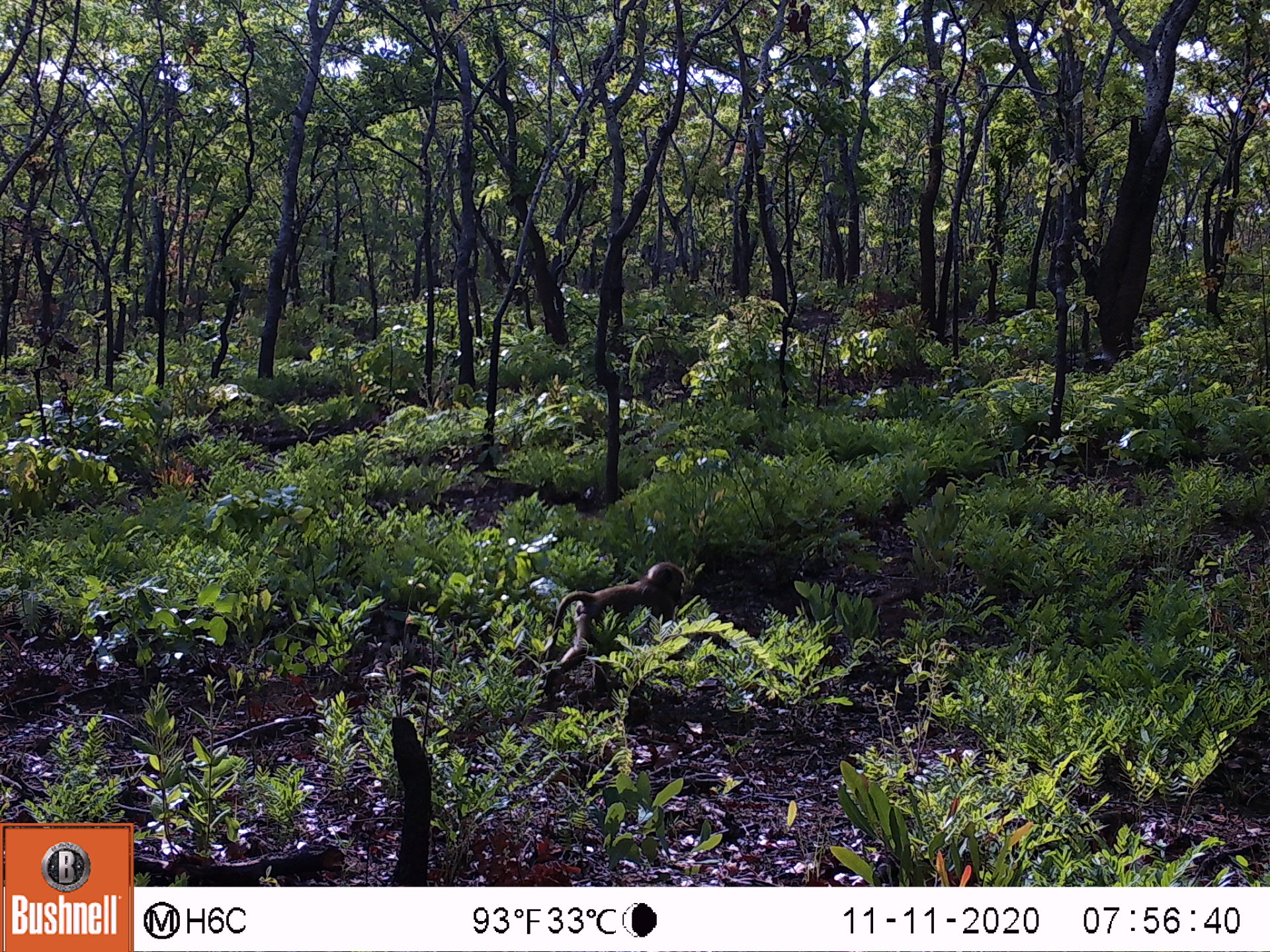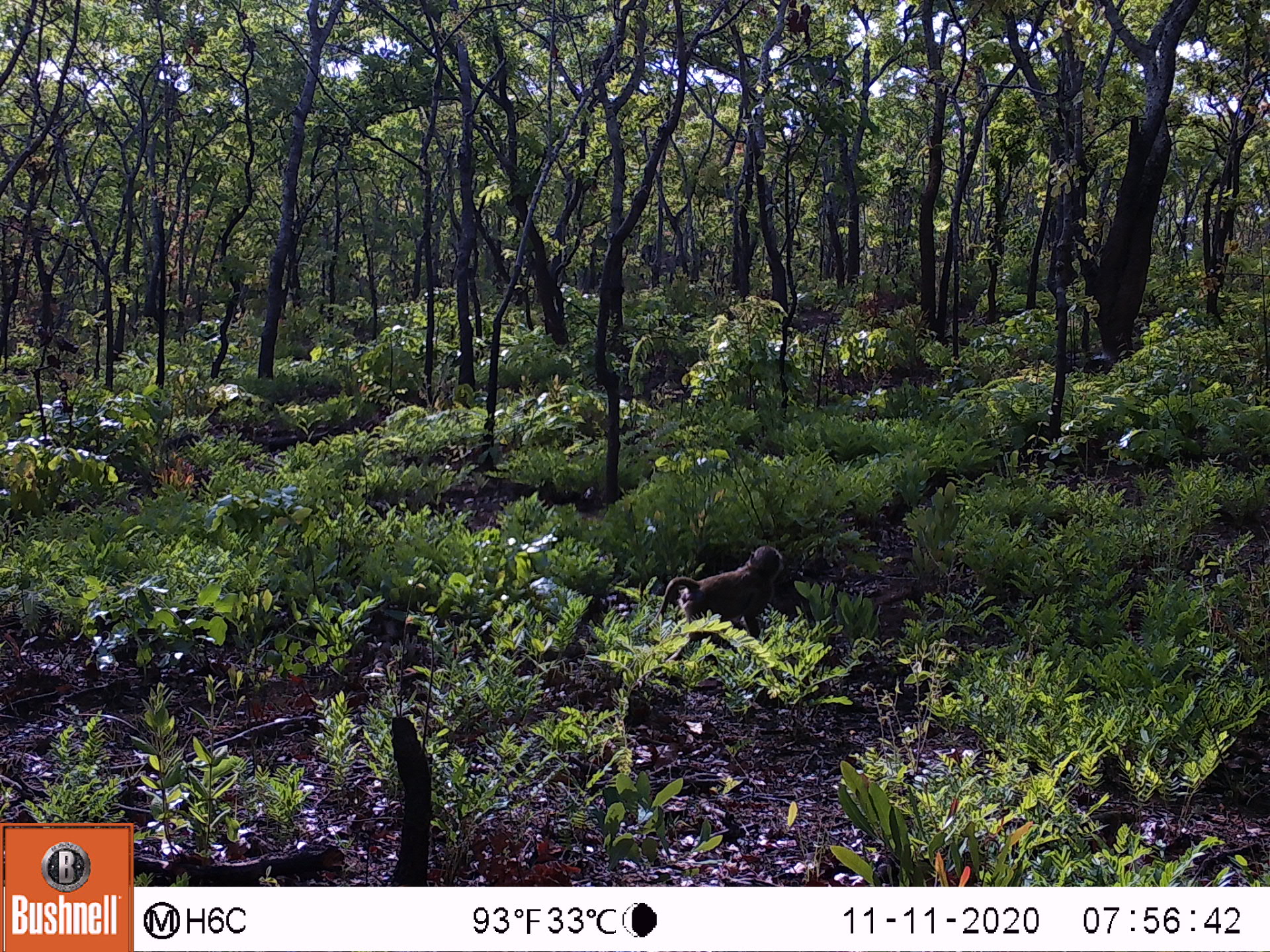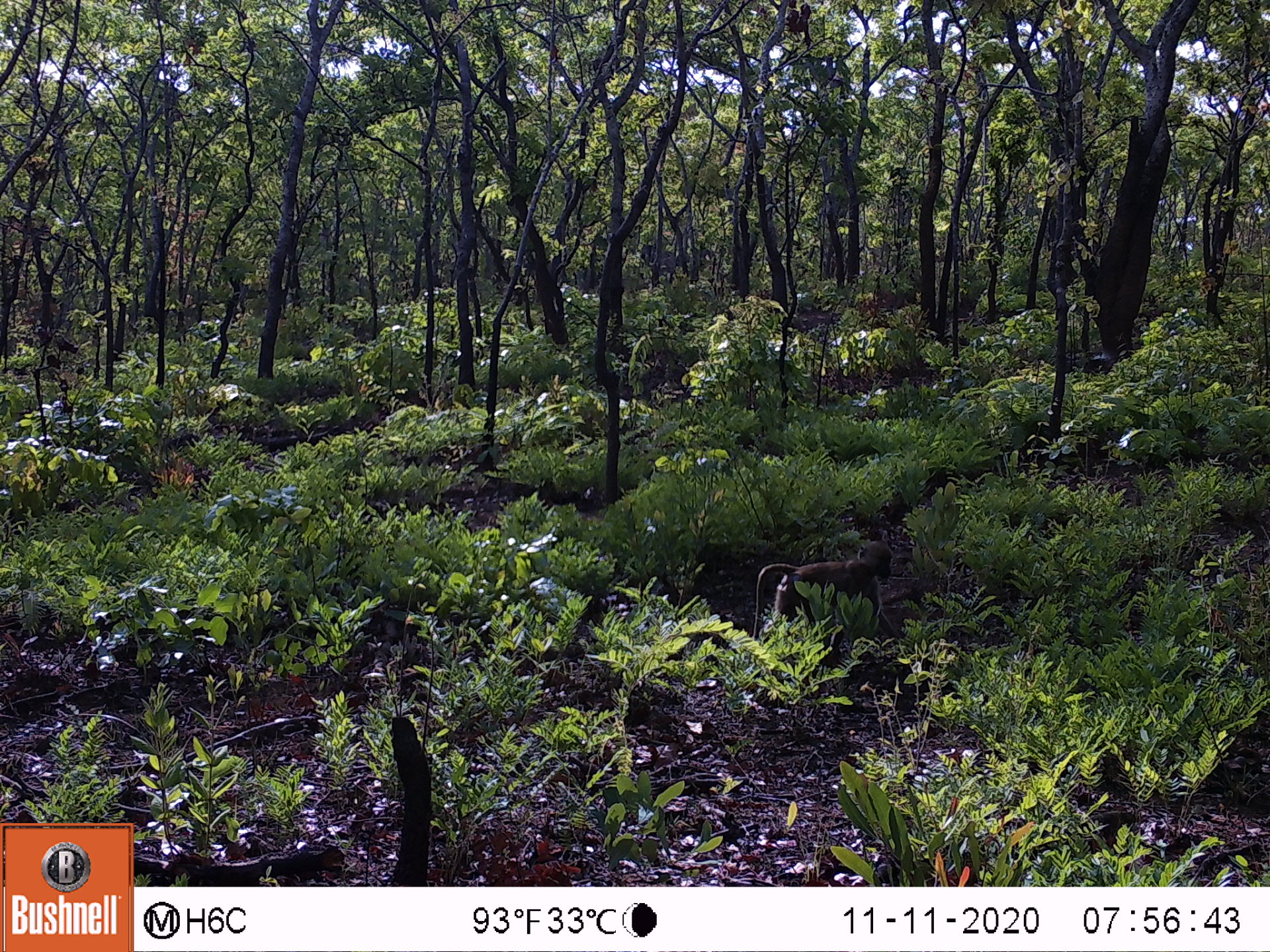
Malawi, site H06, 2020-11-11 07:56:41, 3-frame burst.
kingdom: Animalia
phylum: Chordata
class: Mammalia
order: Primates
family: Cercopithecidae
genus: Papio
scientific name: Papio cynocephalus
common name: yellow baboon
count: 1